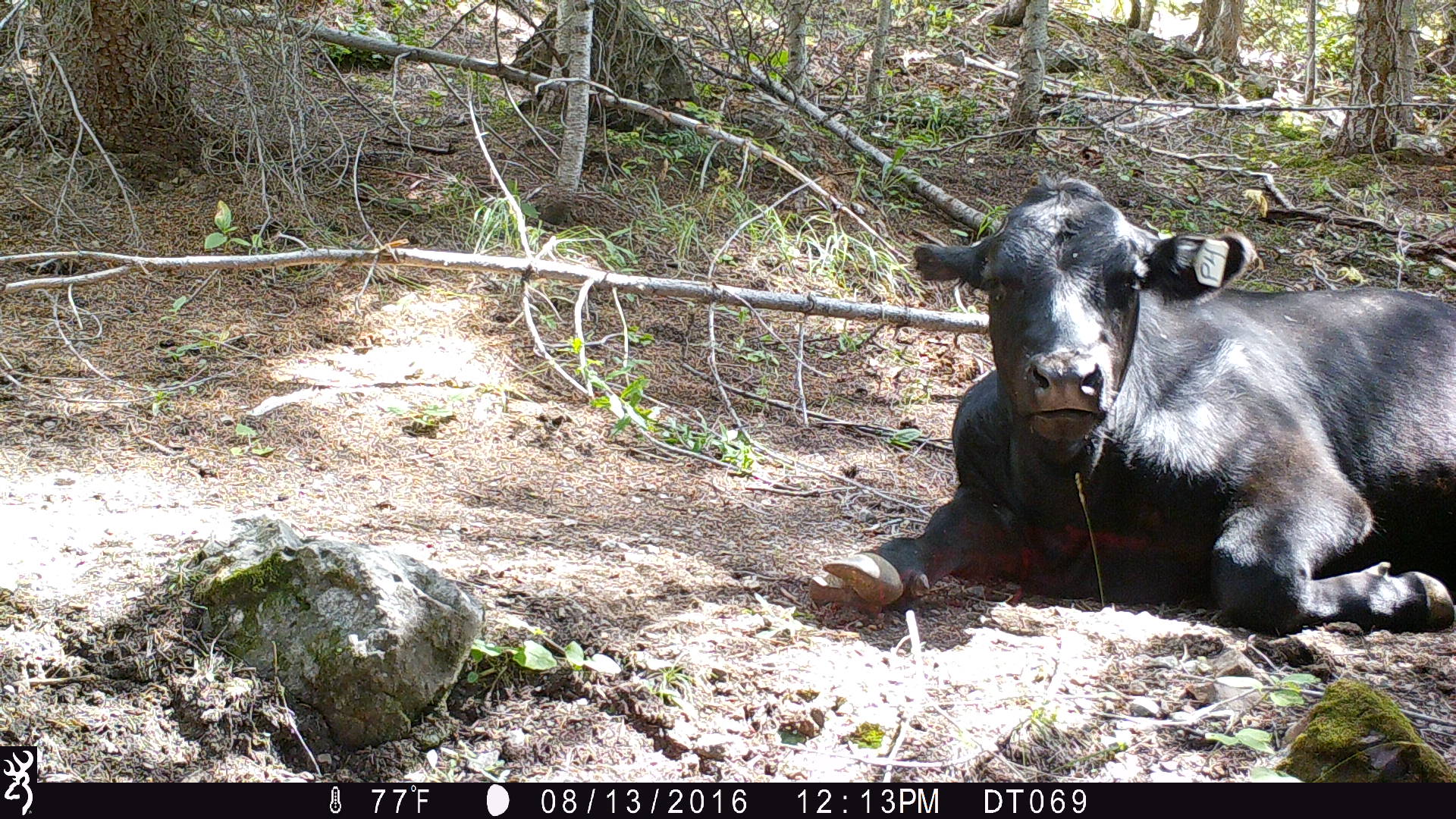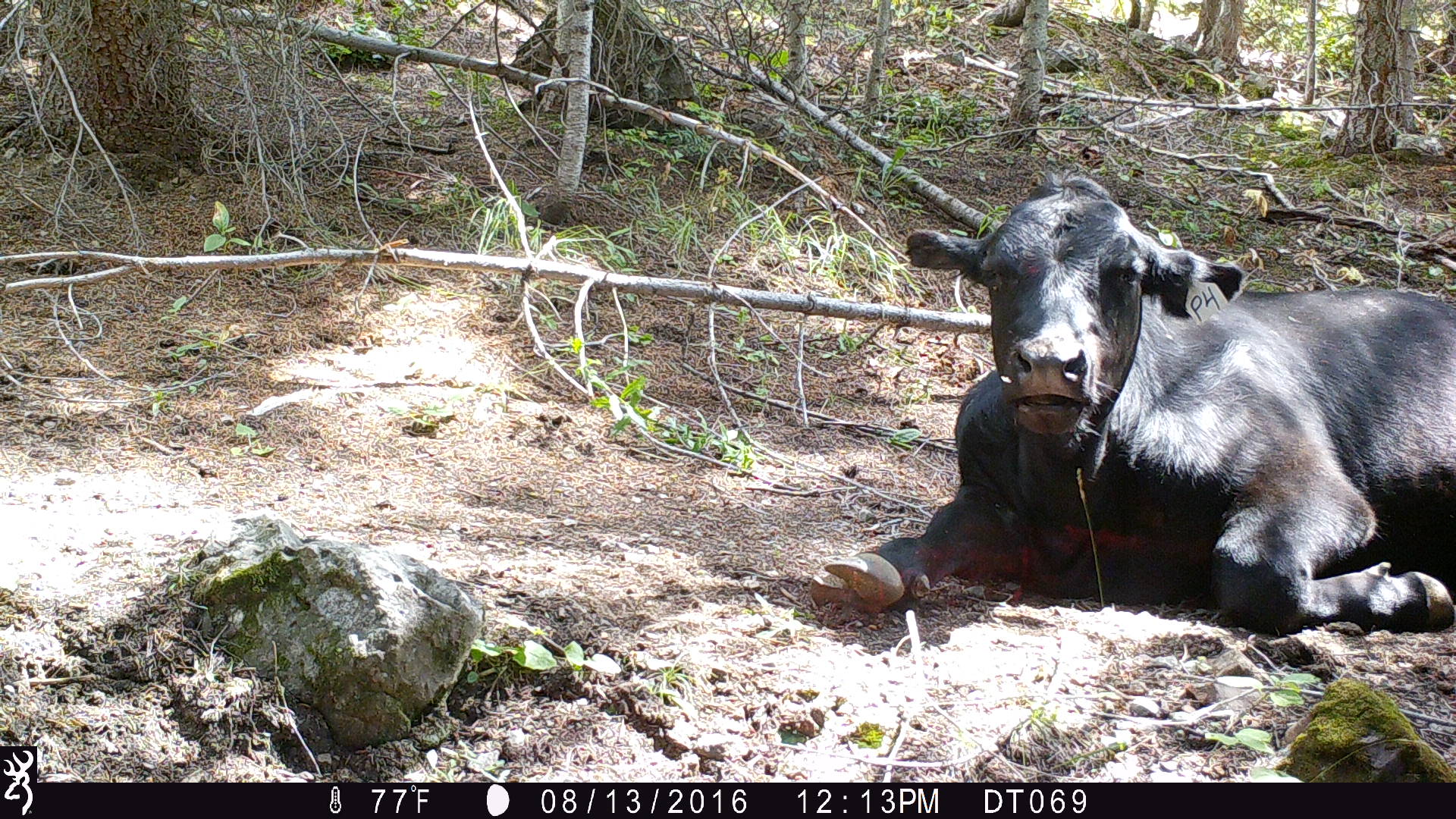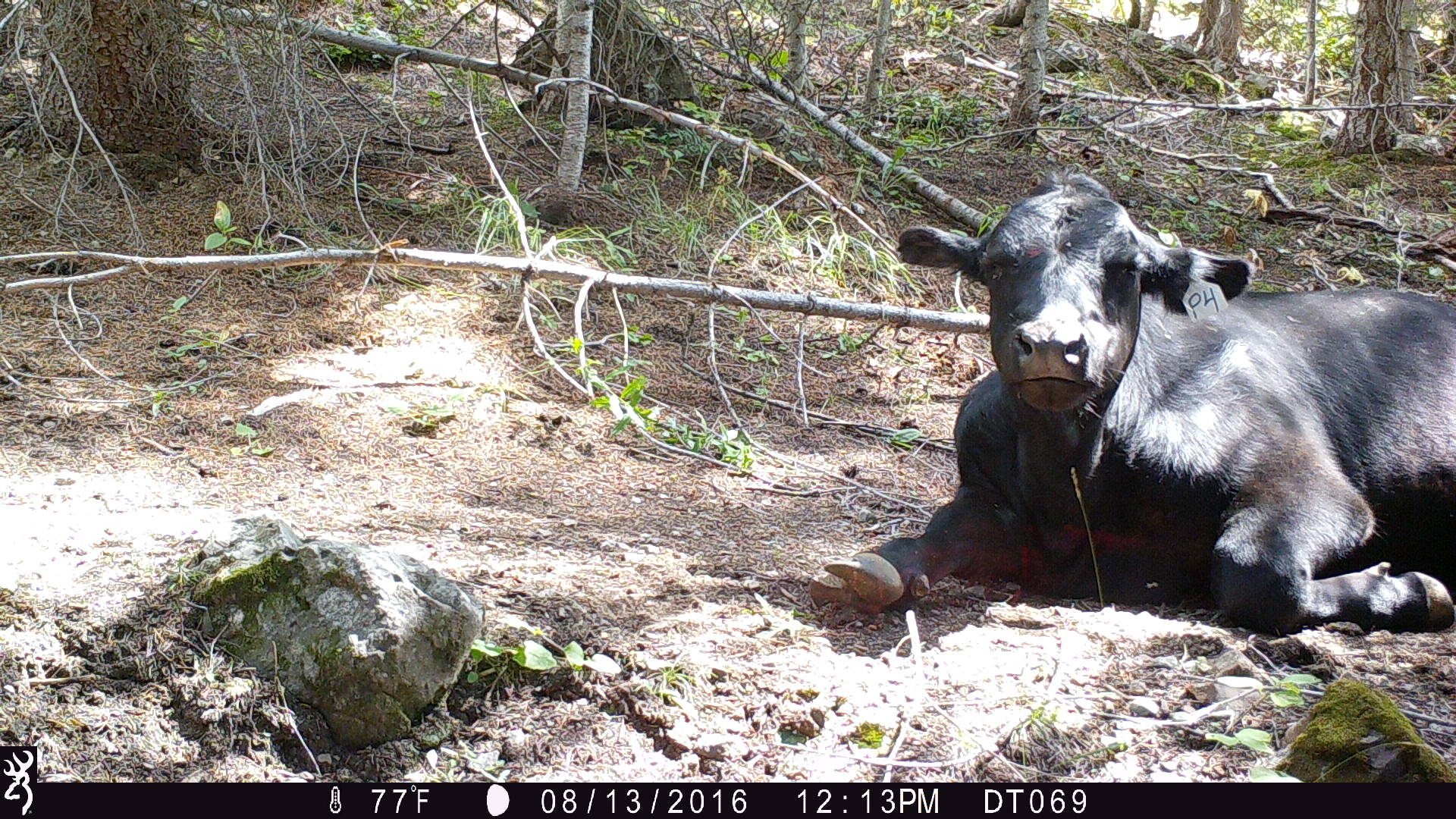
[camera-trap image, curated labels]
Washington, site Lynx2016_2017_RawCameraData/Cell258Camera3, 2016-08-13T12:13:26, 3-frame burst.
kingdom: Animalia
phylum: Chordata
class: Mammalia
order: Artiodactyla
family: Bovidae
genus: Bos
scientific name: Bos taurus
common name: domestic cattle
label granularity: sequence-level